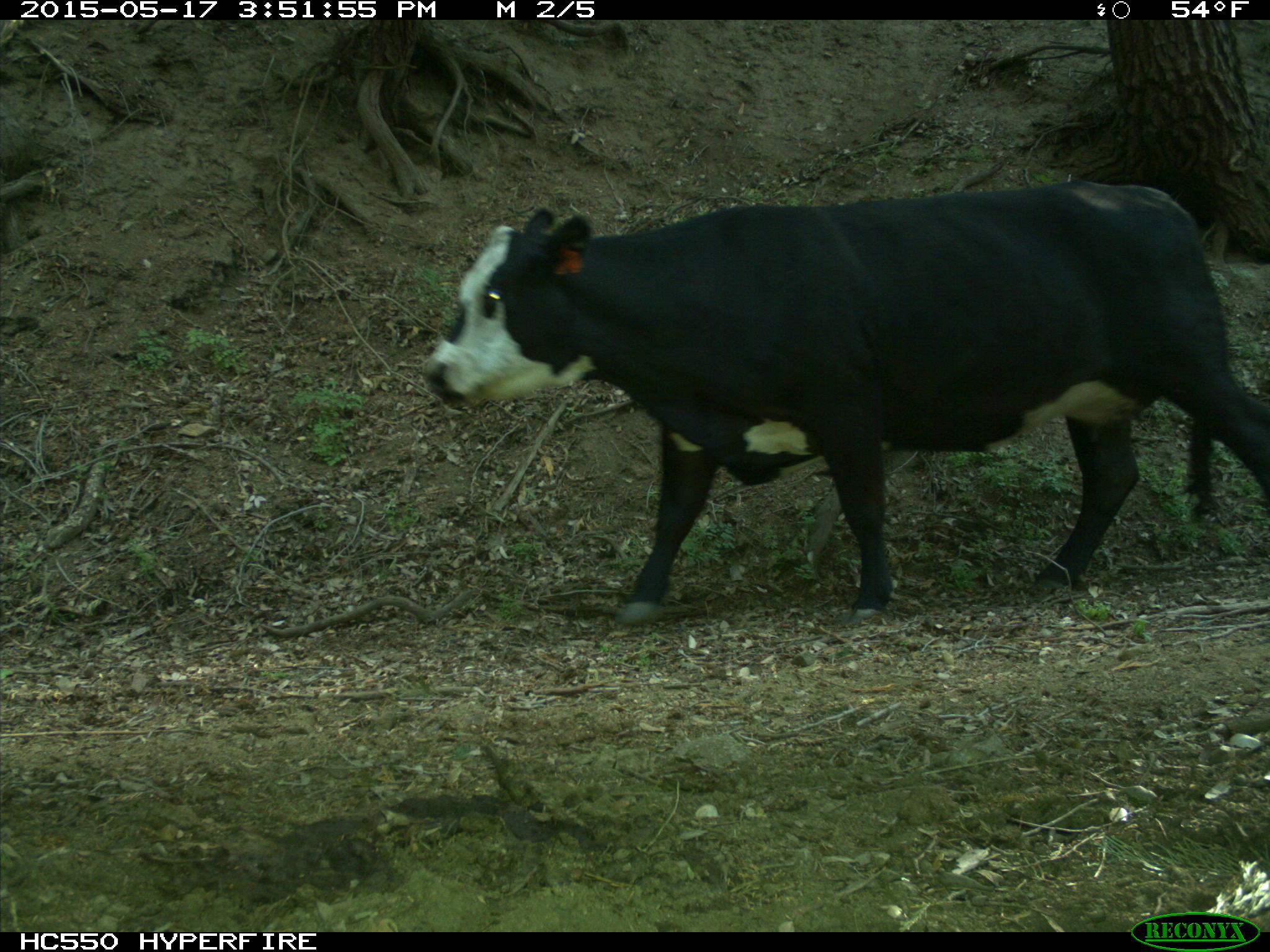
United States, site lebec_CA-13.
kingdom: Animalia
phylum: Chordata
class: Mammalia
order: Artiodactyla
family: Bovidae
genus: Bos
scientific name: Bos taurus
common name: domestic cow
Bos taurus (domestic cow).